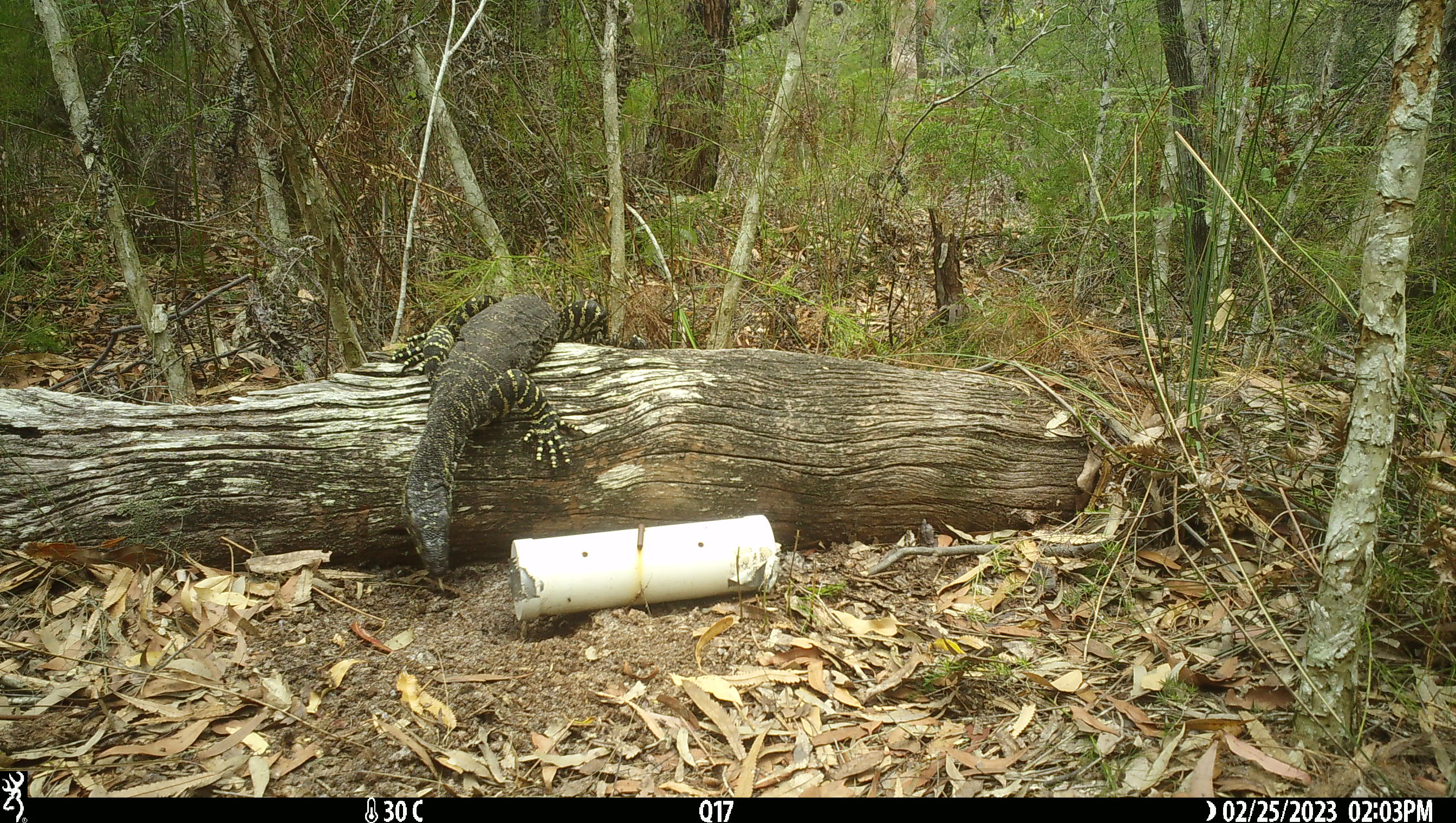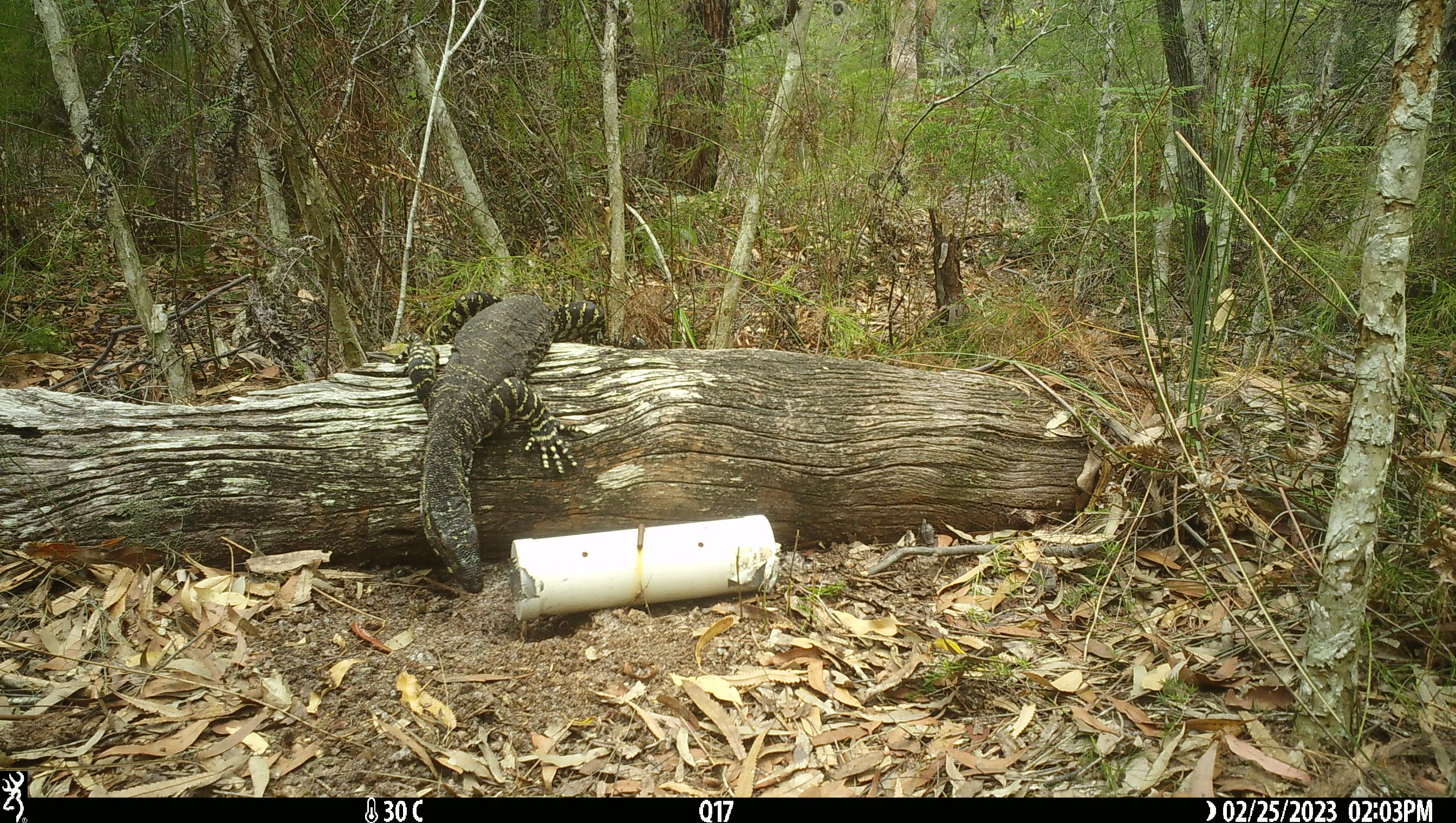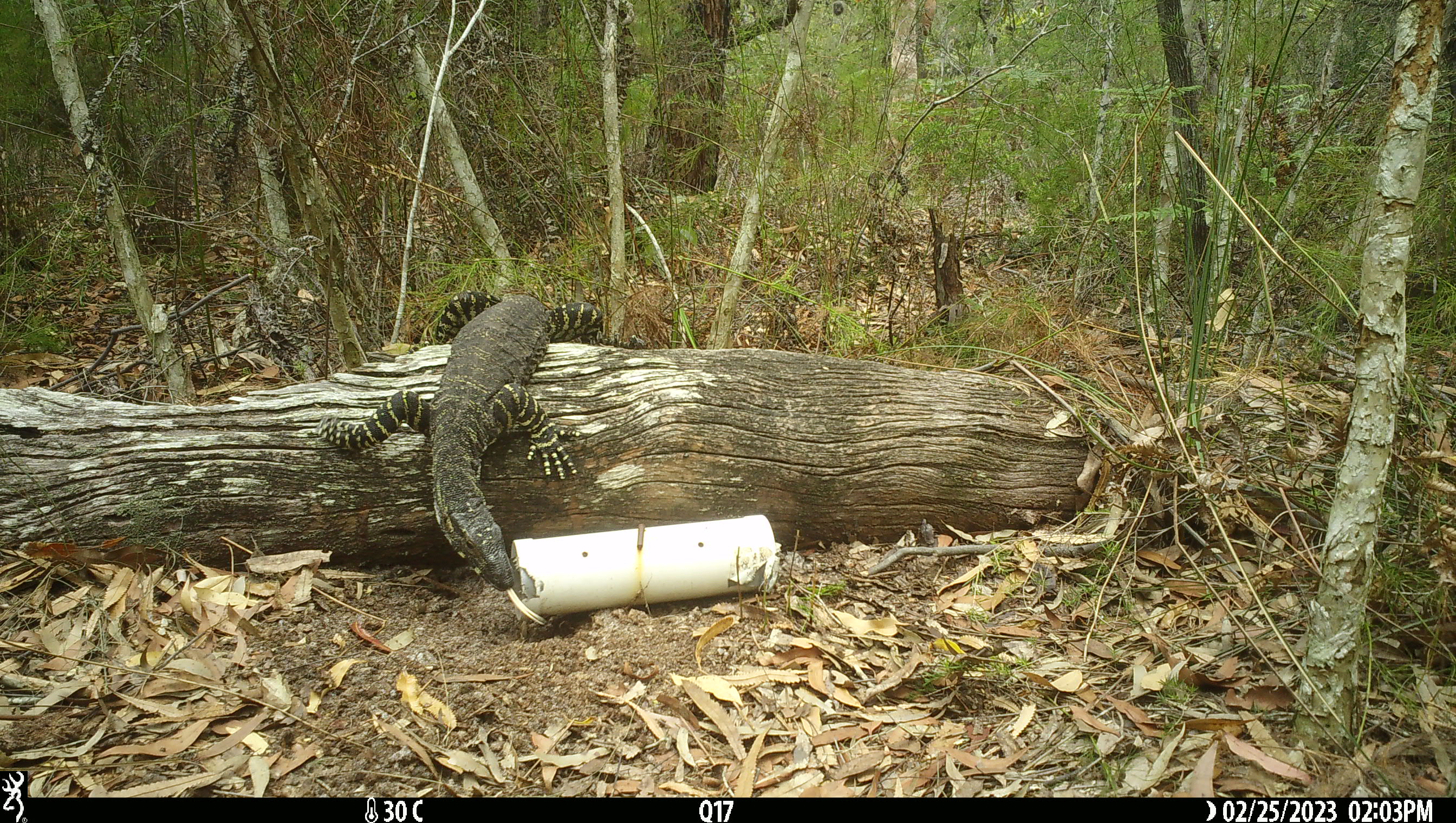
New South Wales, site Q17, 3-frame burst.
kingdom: Animalia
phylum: Chordata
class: Reptilia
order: Squamata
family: Varanidae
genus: Varanus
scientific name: Varanus varius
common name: lace monitor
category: goanna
Goanna (lace monitor) (Varanus varius).